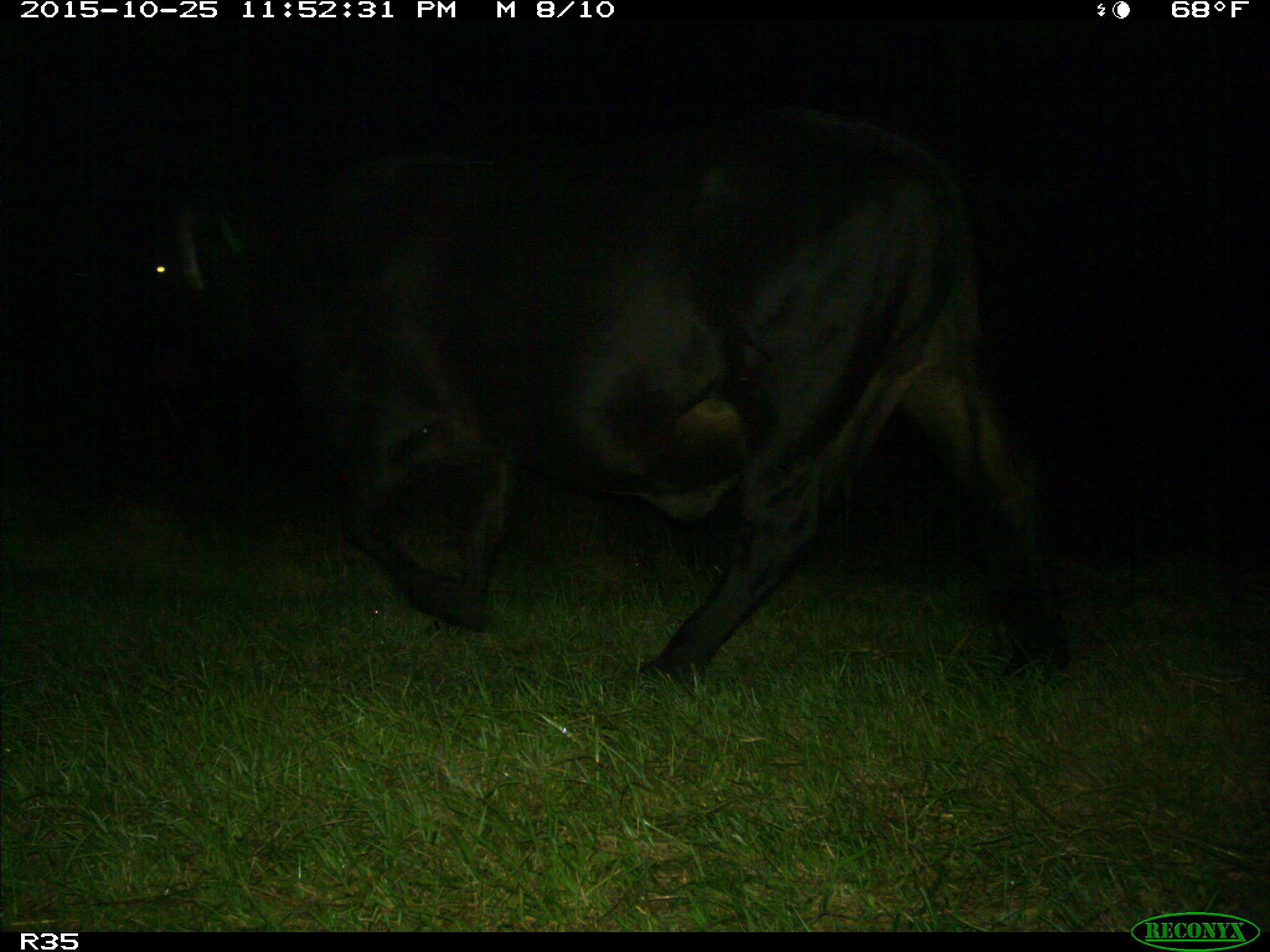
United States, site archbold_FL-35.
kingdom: Animalia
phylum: Chordata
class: Mammalia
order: Artiodactyla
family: Bovidae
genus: Bos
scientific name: Bos taurus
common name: domestic cow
Bos taurus (domestic cow).